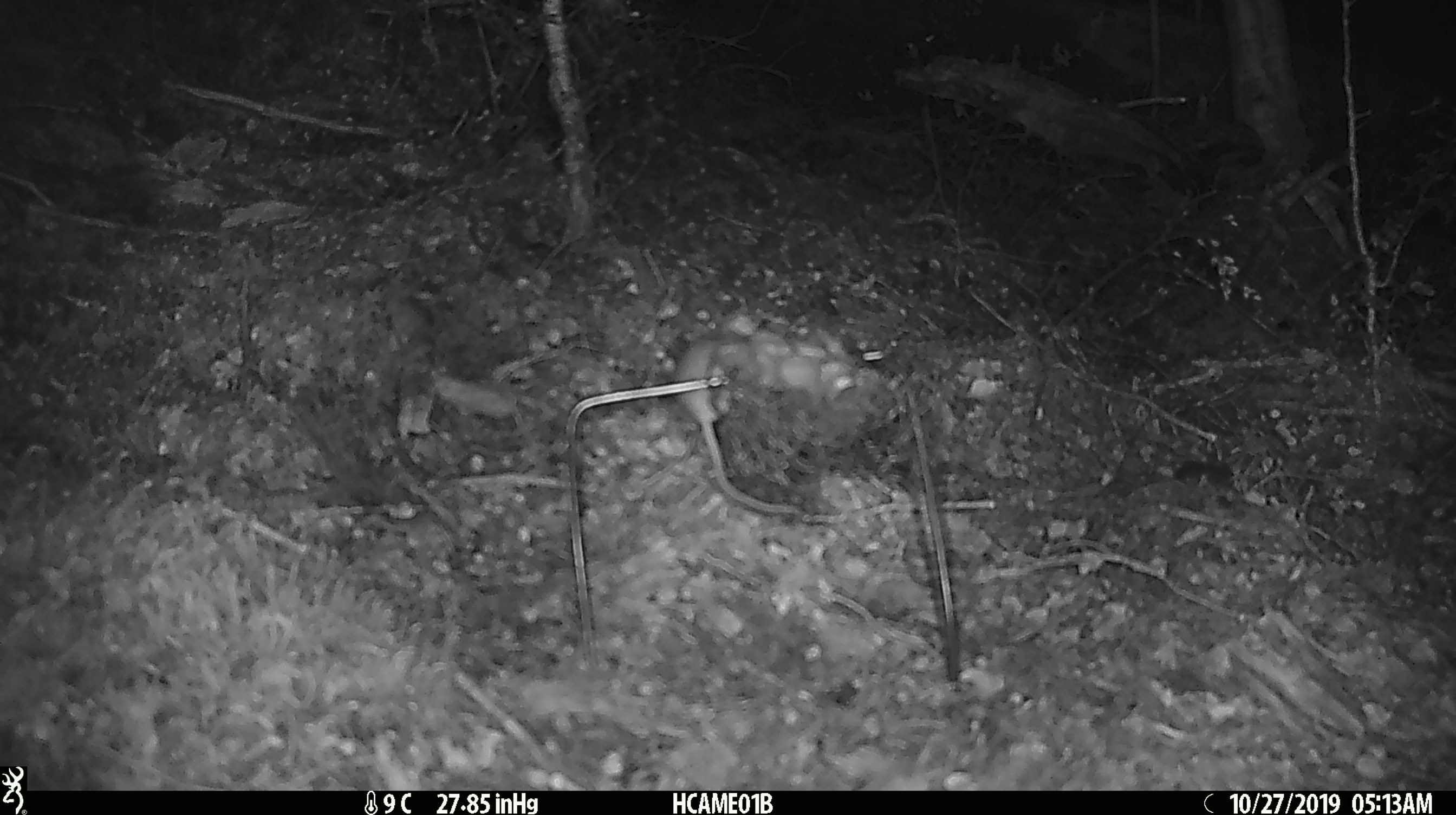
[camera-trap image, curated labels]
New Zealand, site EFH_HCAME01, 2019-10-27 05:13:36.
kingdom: Animalia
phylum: Chordata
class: Mammalia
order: Rodentia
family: Muridae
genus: Mus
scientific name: Mus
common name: mouse